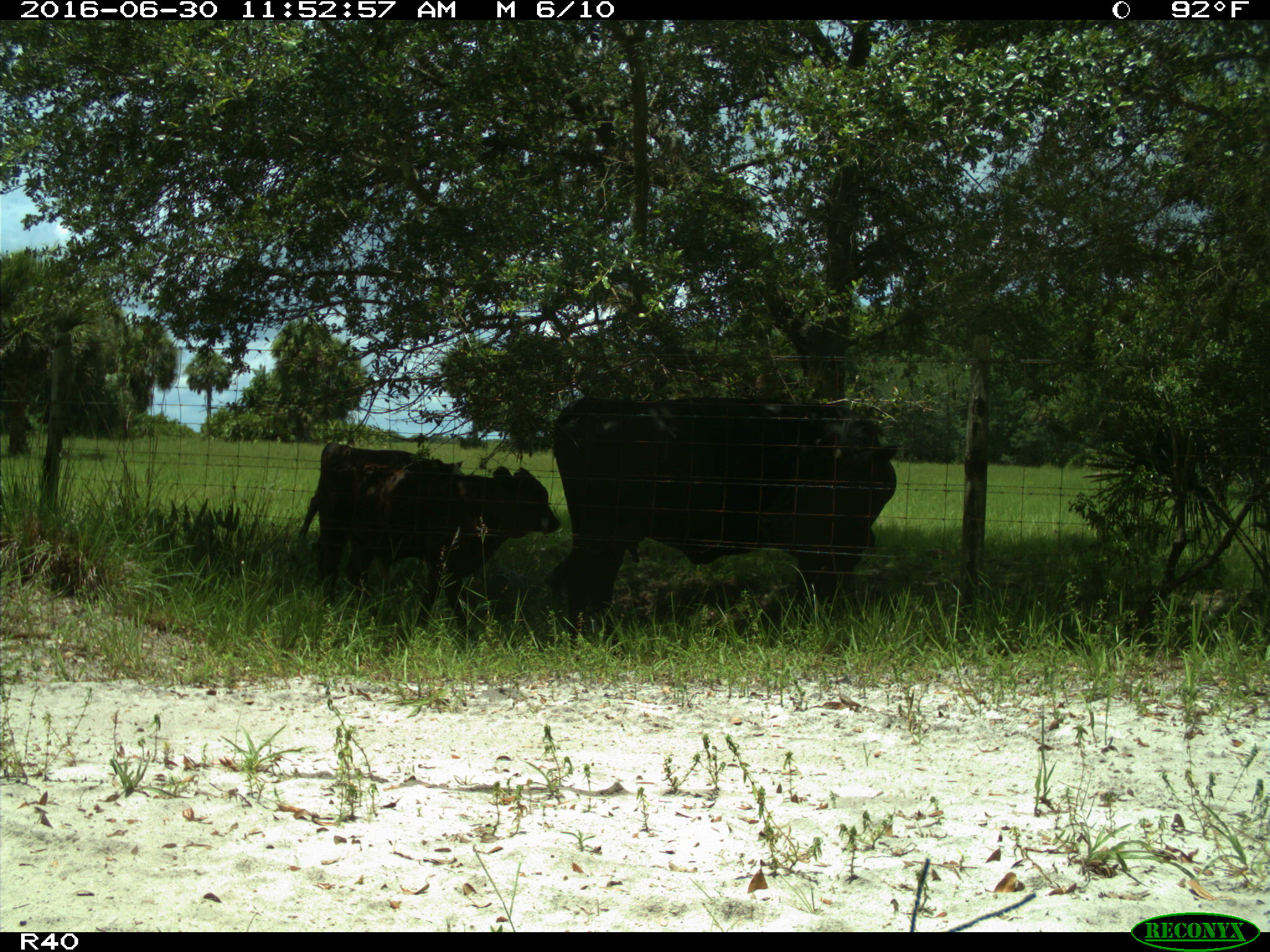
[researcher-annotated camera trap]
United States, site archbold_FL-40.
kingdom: Animalia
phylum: Chordata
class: Mammalia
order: Artiodactyla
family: Bovidae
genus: Bos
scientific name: Bos taurus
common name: domestic cow